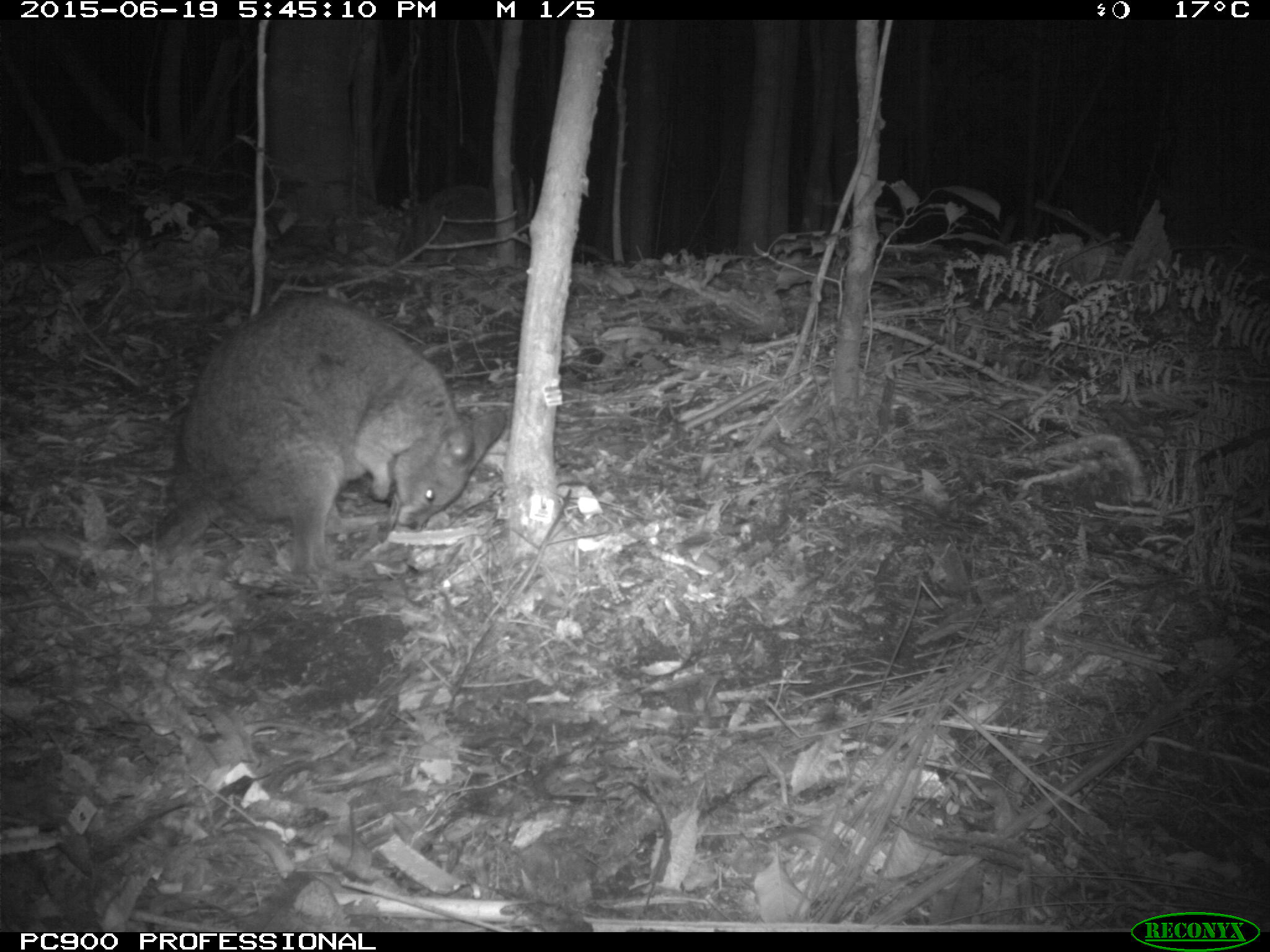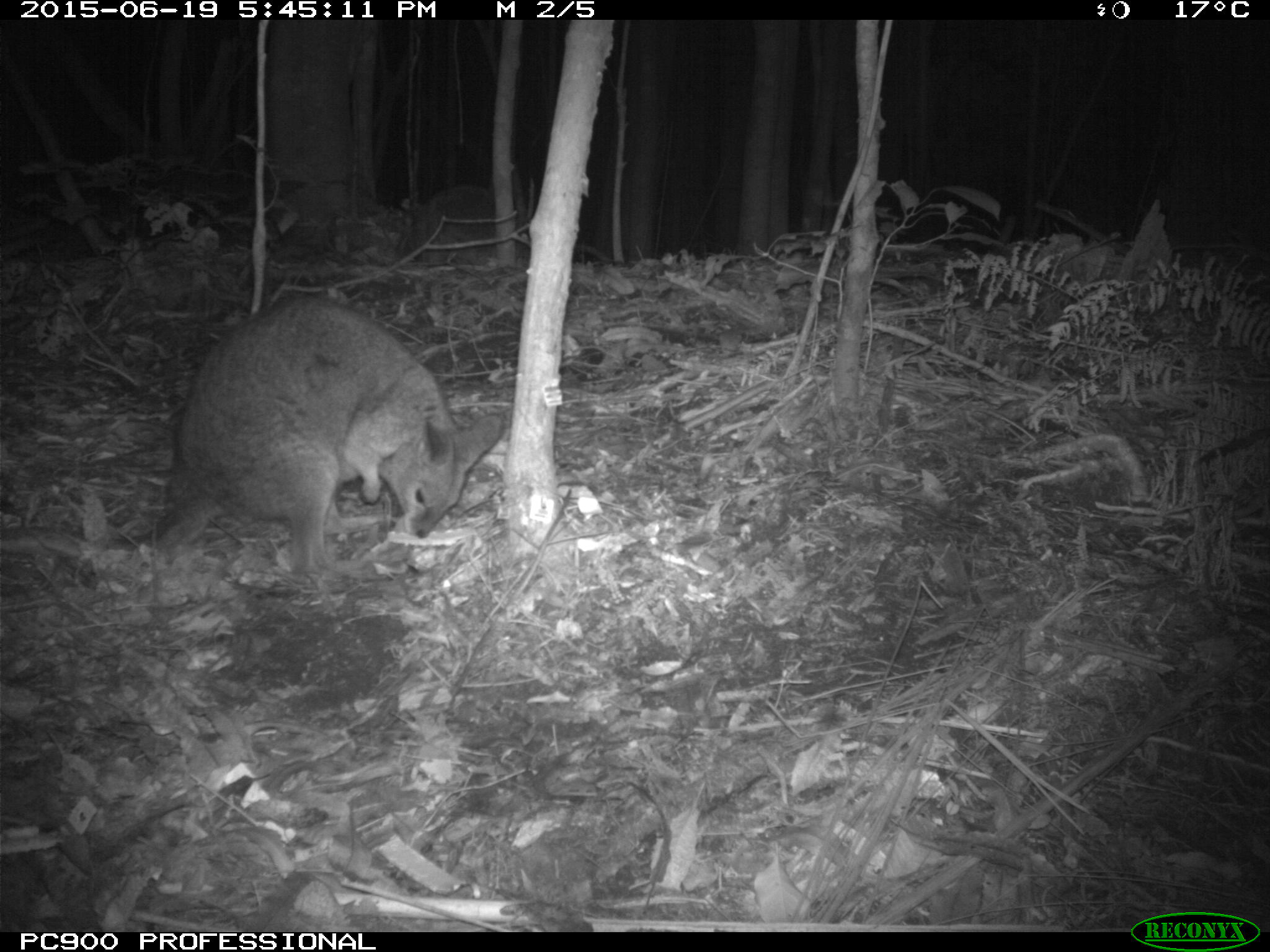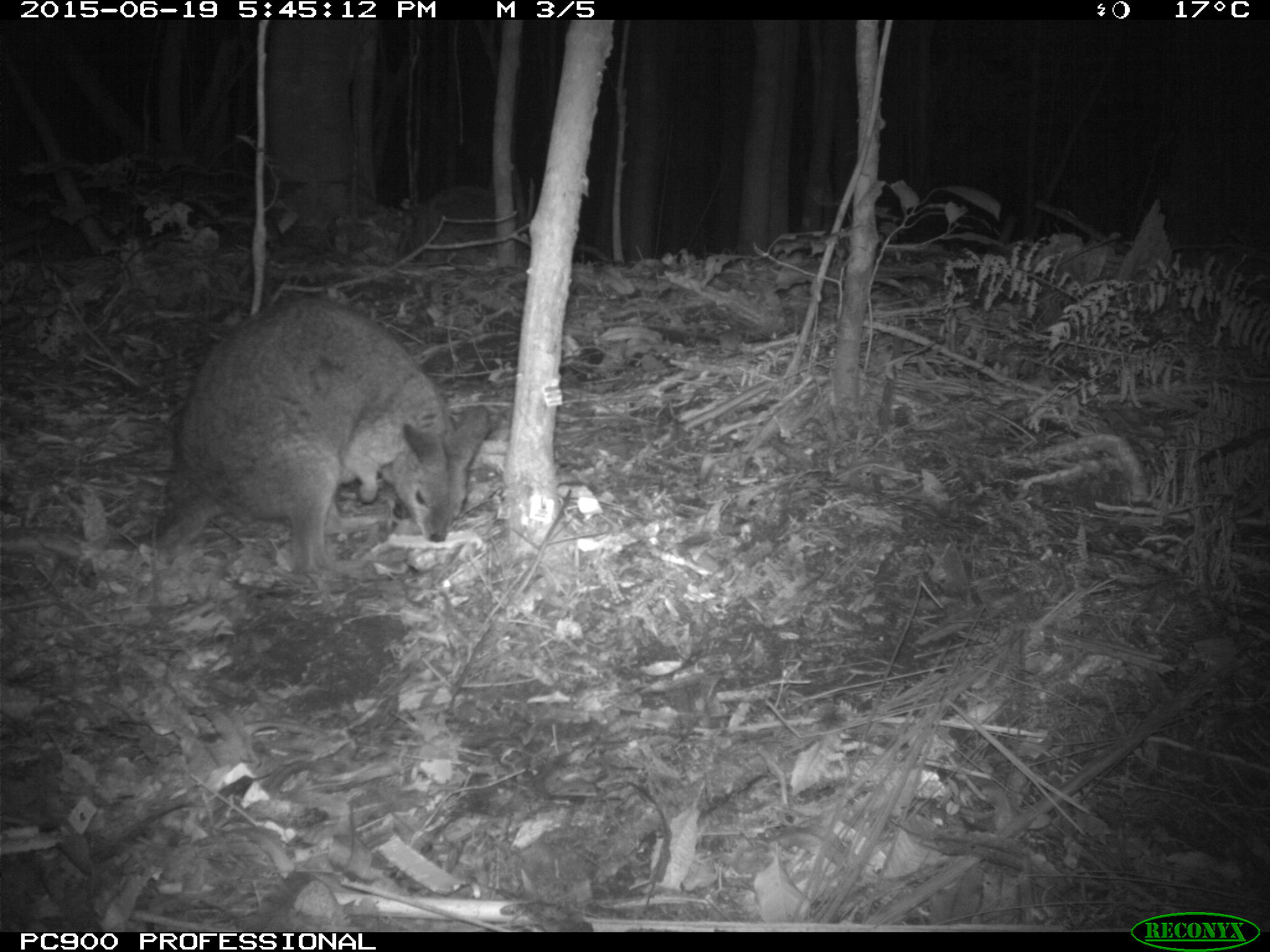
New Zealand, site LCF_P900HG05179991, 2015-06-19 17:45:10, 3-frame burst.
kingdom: Animalia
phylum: Chordata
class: Mammalia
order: Diprotodontia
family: Macropodidae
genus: Notamacropus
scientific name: Notamacropus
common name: wallaby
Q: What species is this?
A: Wallaby (Notamacropus).